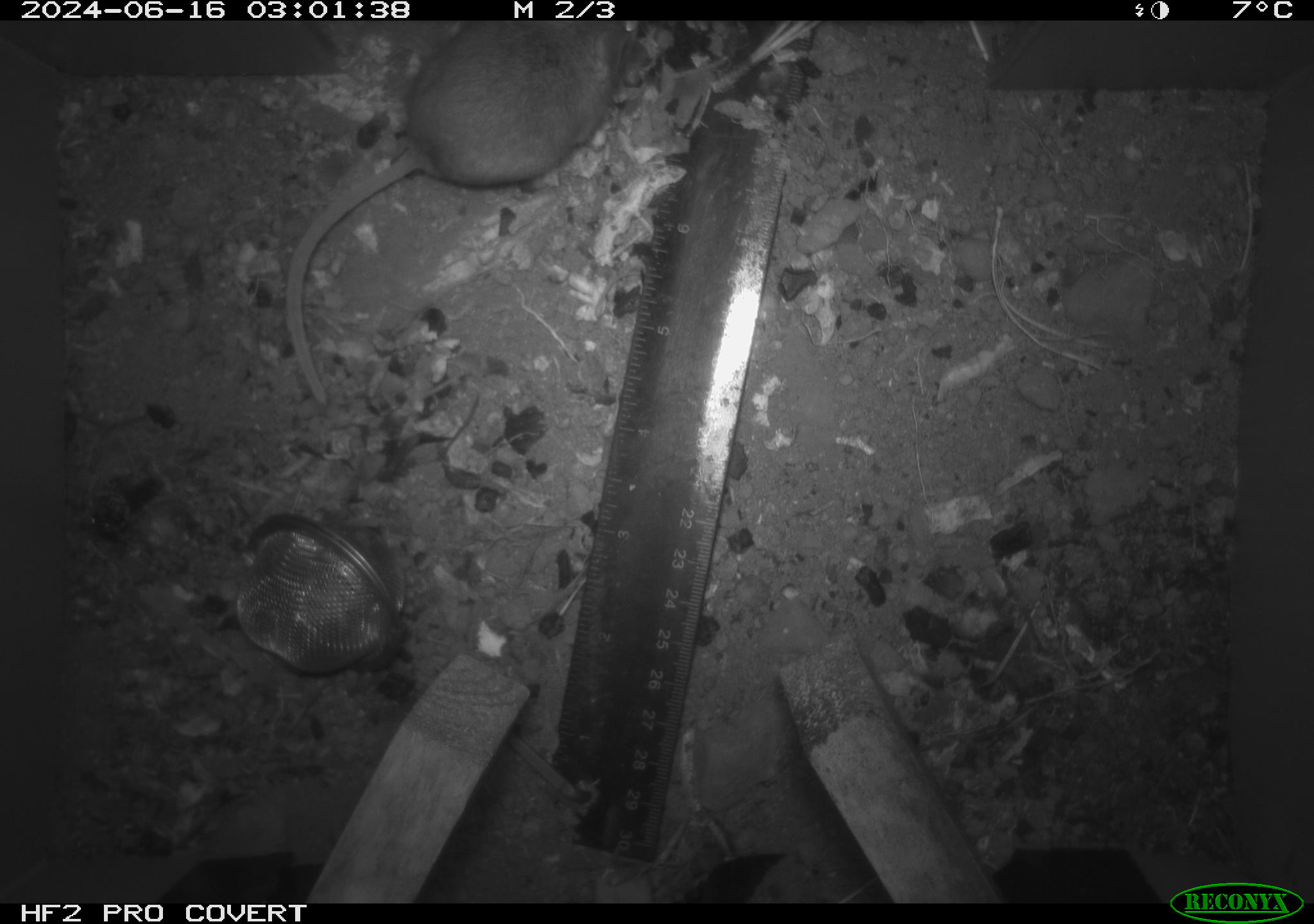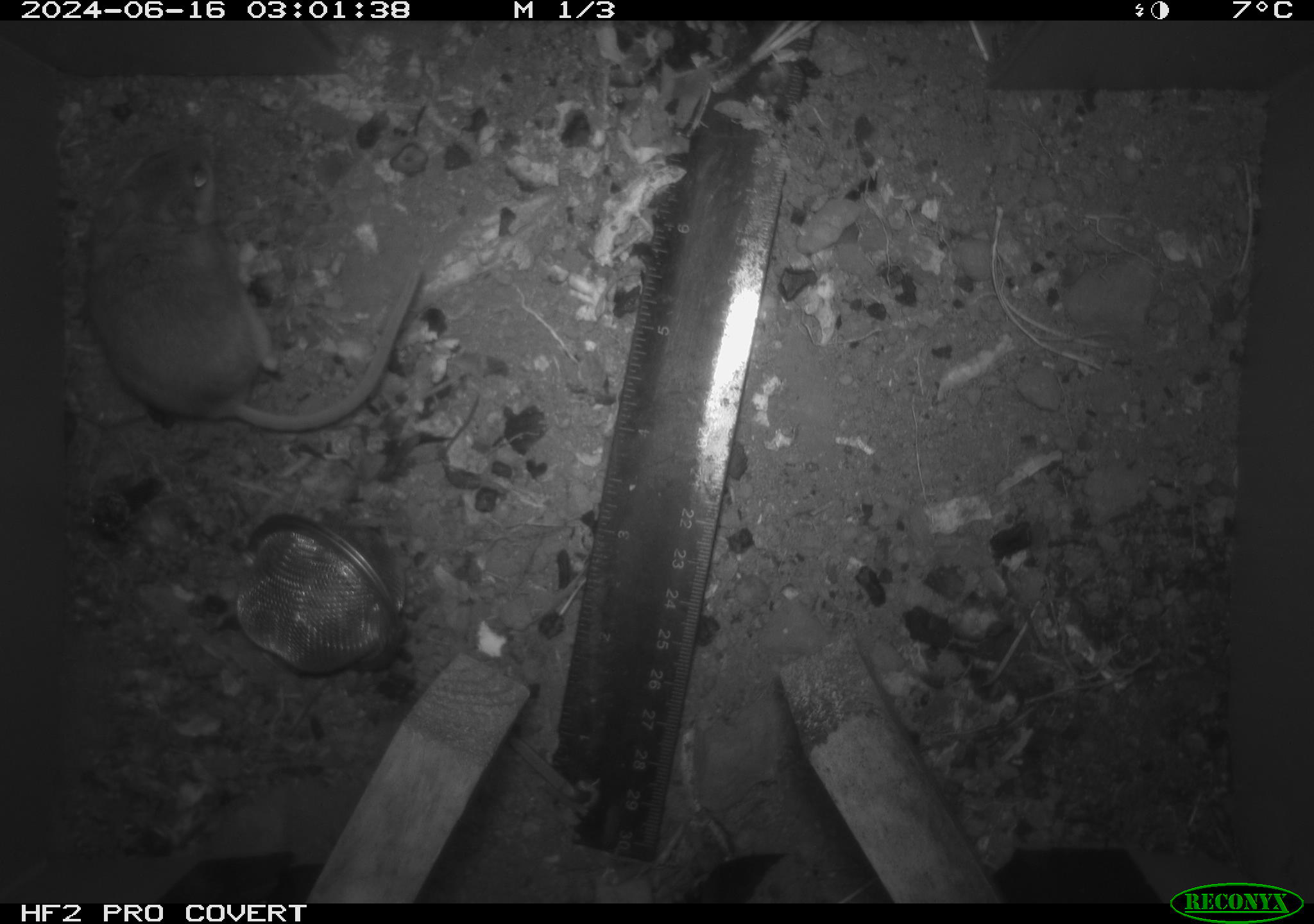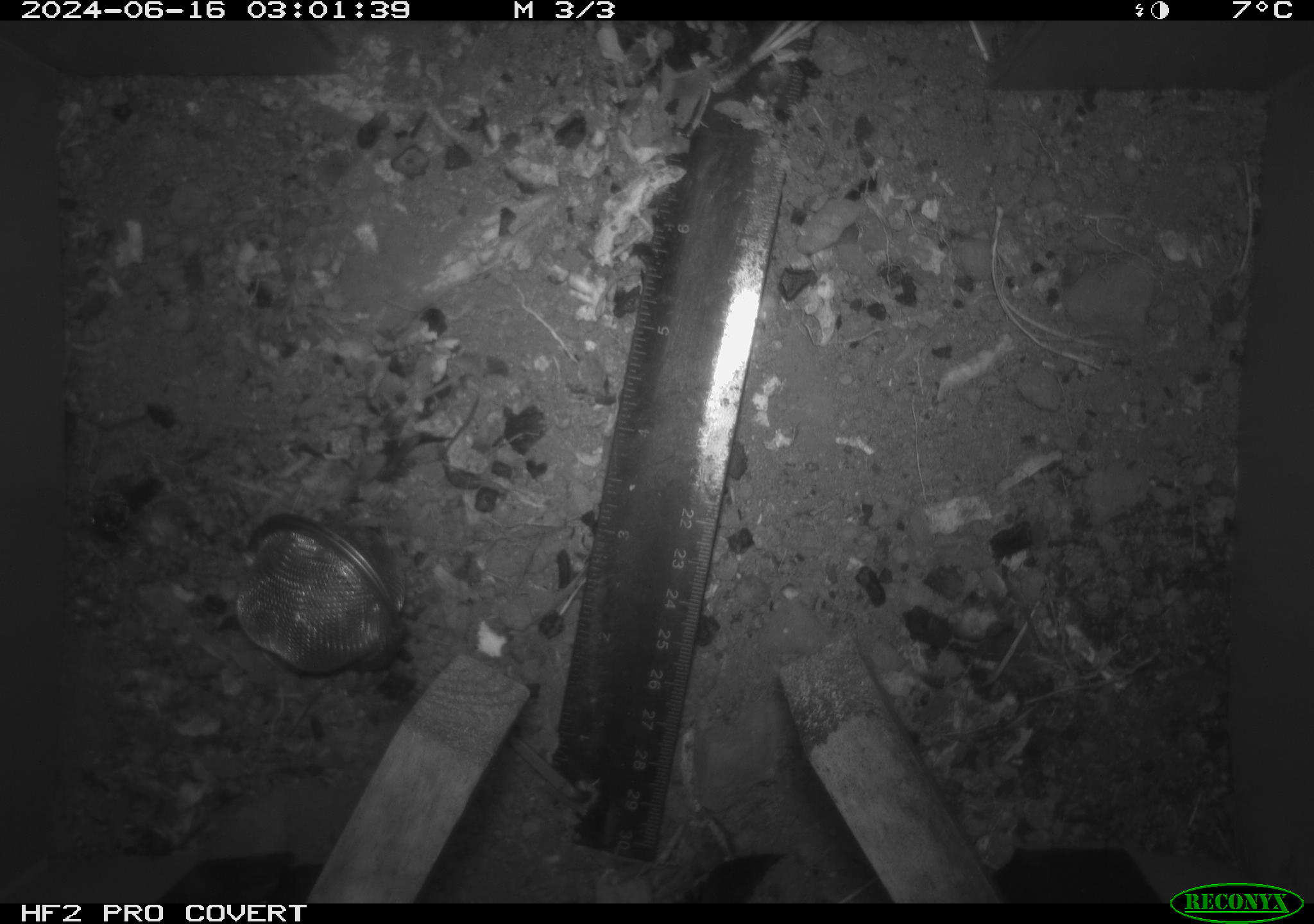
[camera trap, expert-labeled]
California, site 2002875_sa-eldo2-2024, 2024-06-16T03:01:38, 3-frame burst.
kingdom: Animalia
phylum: Chordata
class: Mammalia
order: Rodentia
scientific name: Rodentia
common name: mouse species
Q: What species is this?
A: Mouse species (Rodentia).